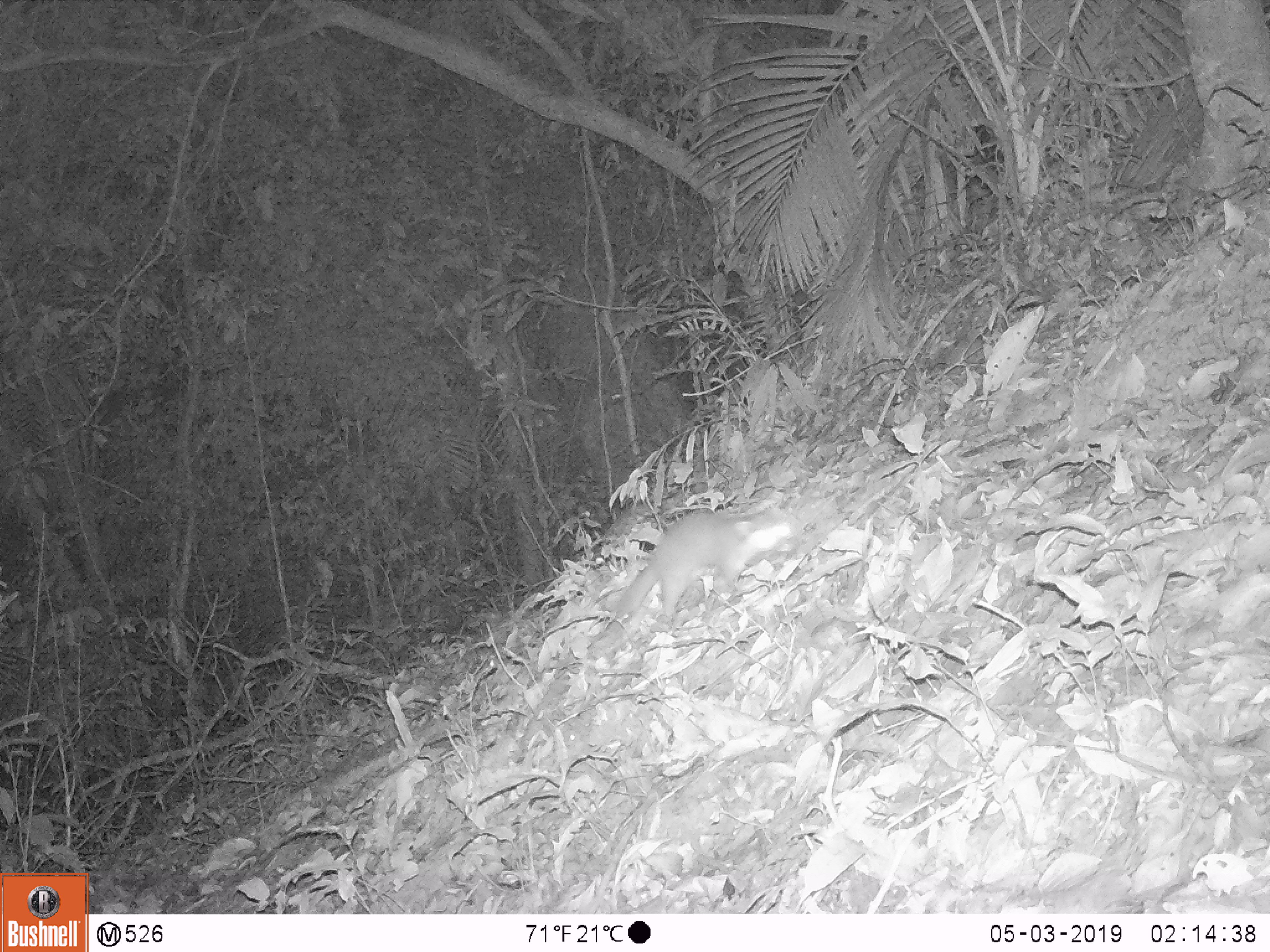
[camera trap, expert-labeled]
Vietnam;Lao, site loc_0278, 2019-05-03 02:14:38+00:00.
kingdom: Animalia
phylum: Chordata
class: Mammalia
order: Carnivora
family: Mustelidae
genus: Melogale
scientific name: Melogale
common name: ferret badger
Ferret badger (Melogale). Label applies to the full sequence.